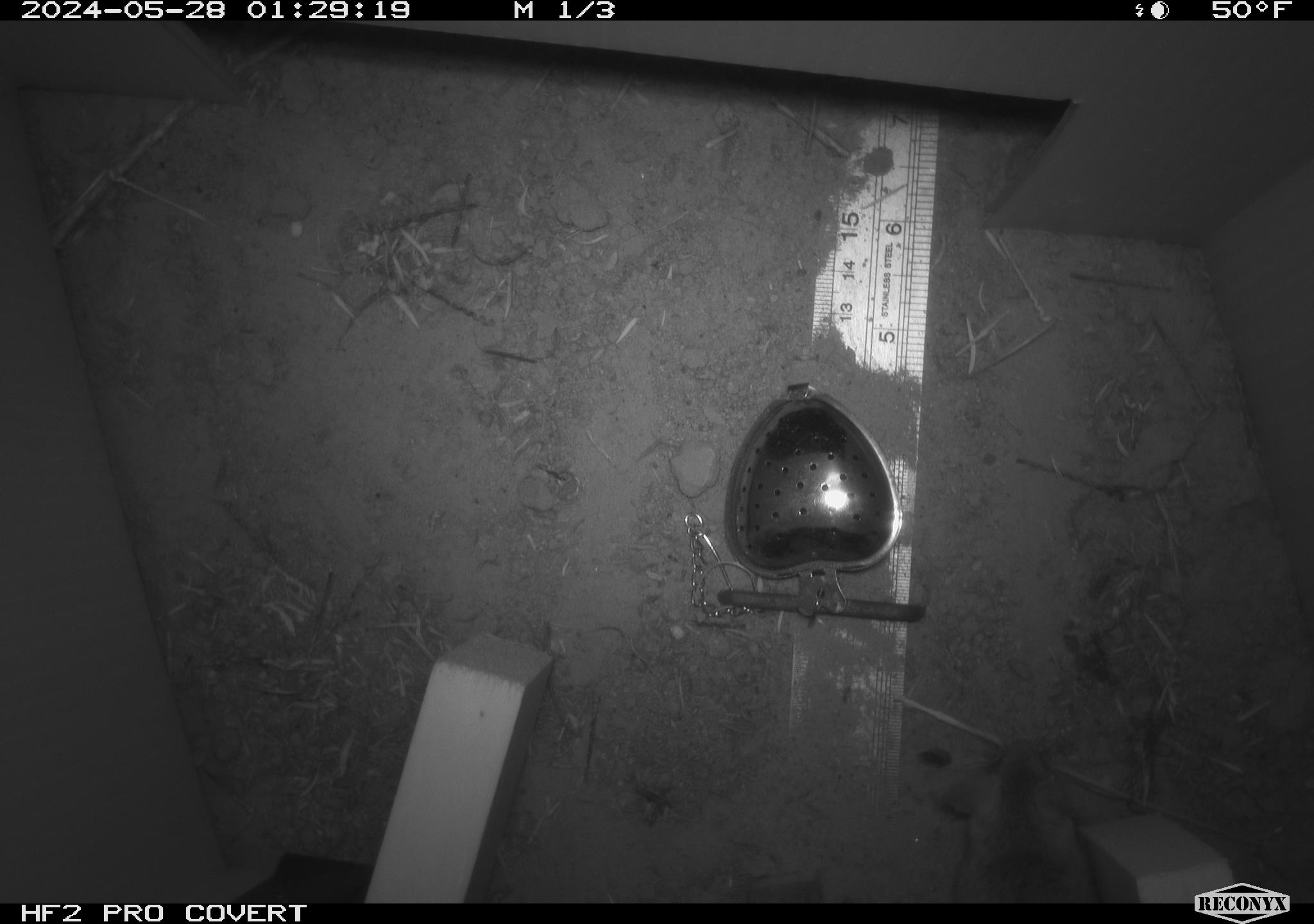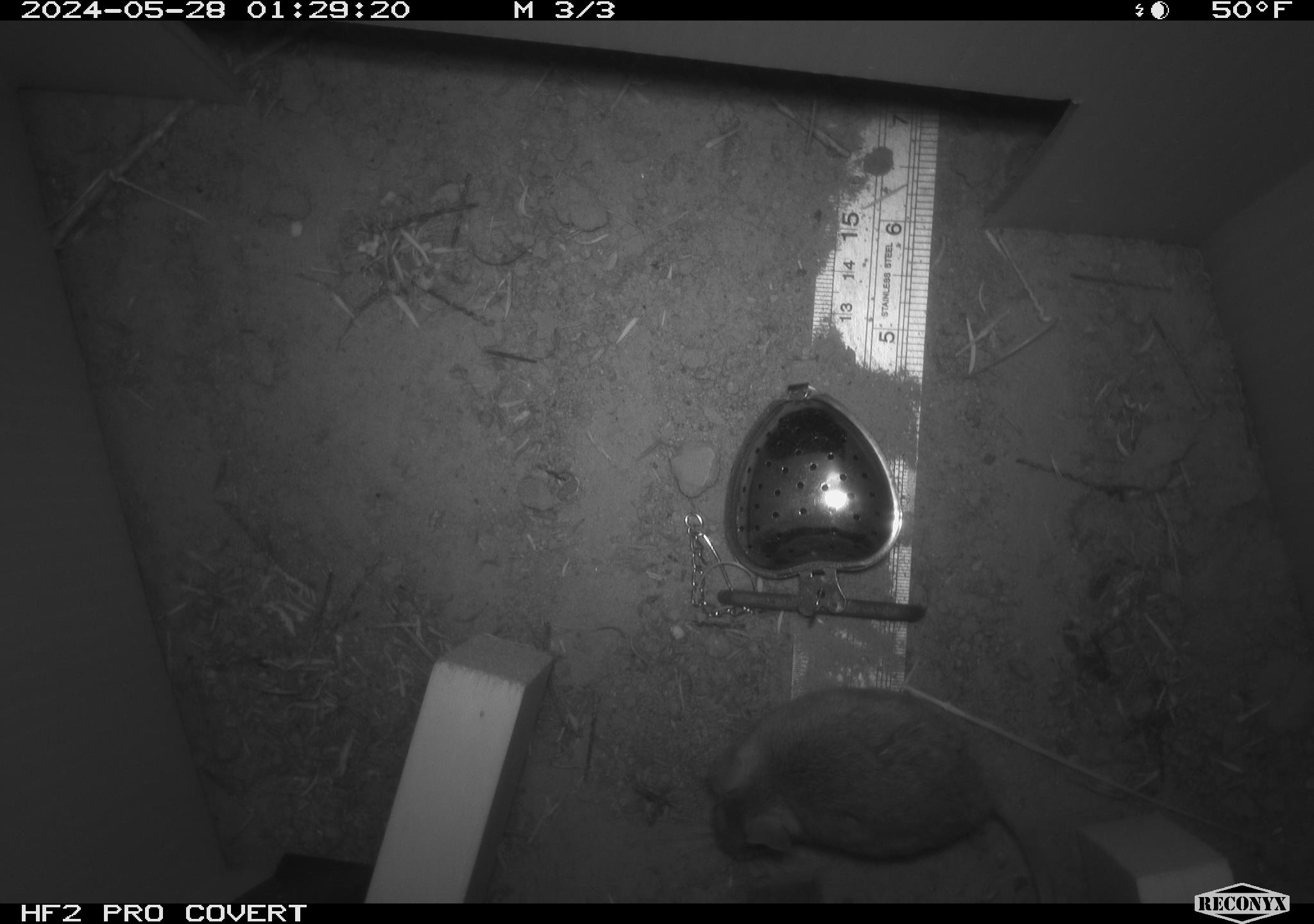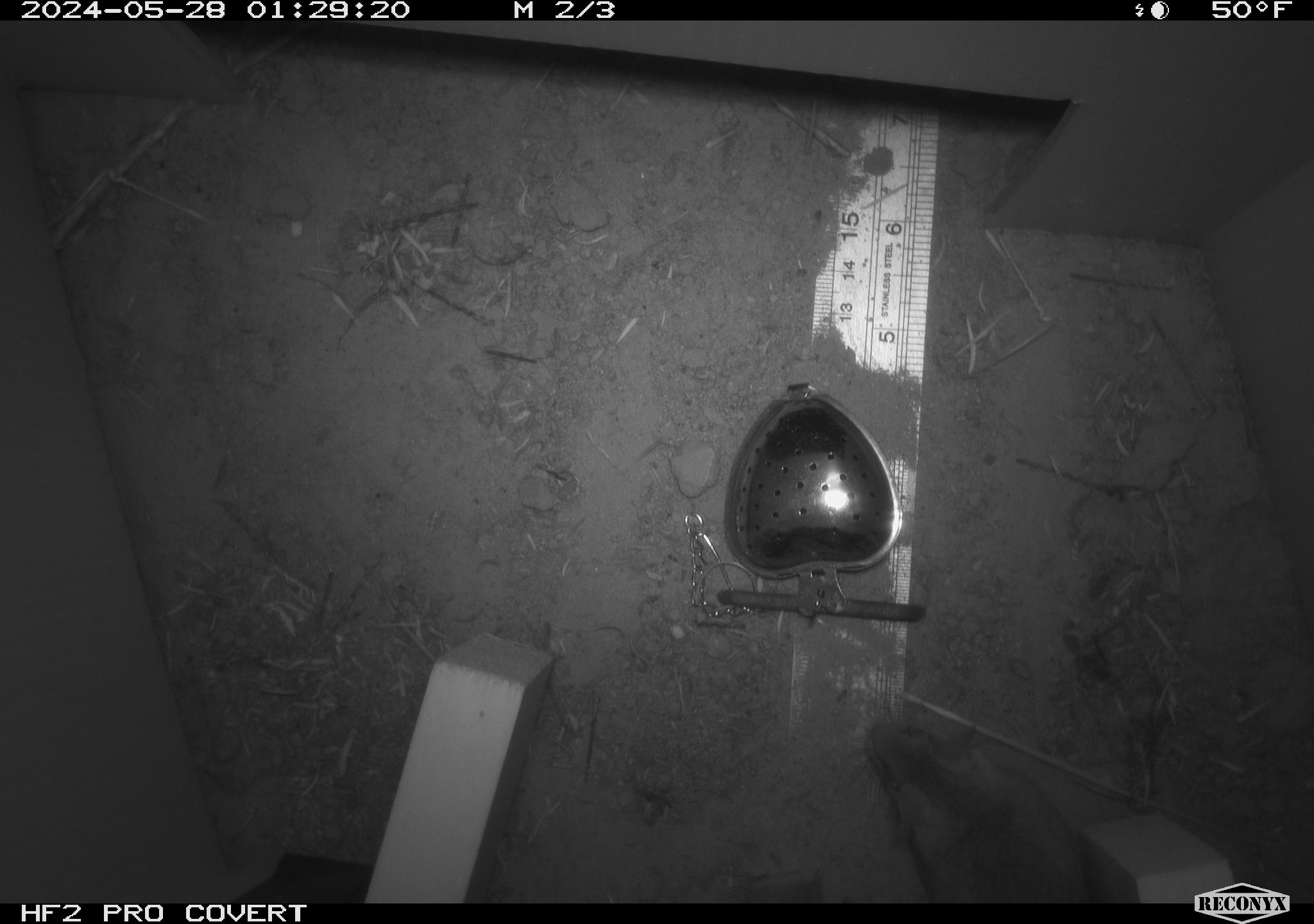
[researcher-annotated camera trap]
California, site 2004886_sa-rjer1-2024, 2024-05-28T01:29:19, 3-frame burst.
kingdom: Animalia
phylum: Chordata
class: Mammalia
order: Rodentia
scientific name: Rodentia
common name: mouse species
Mouse species (Rodentia).